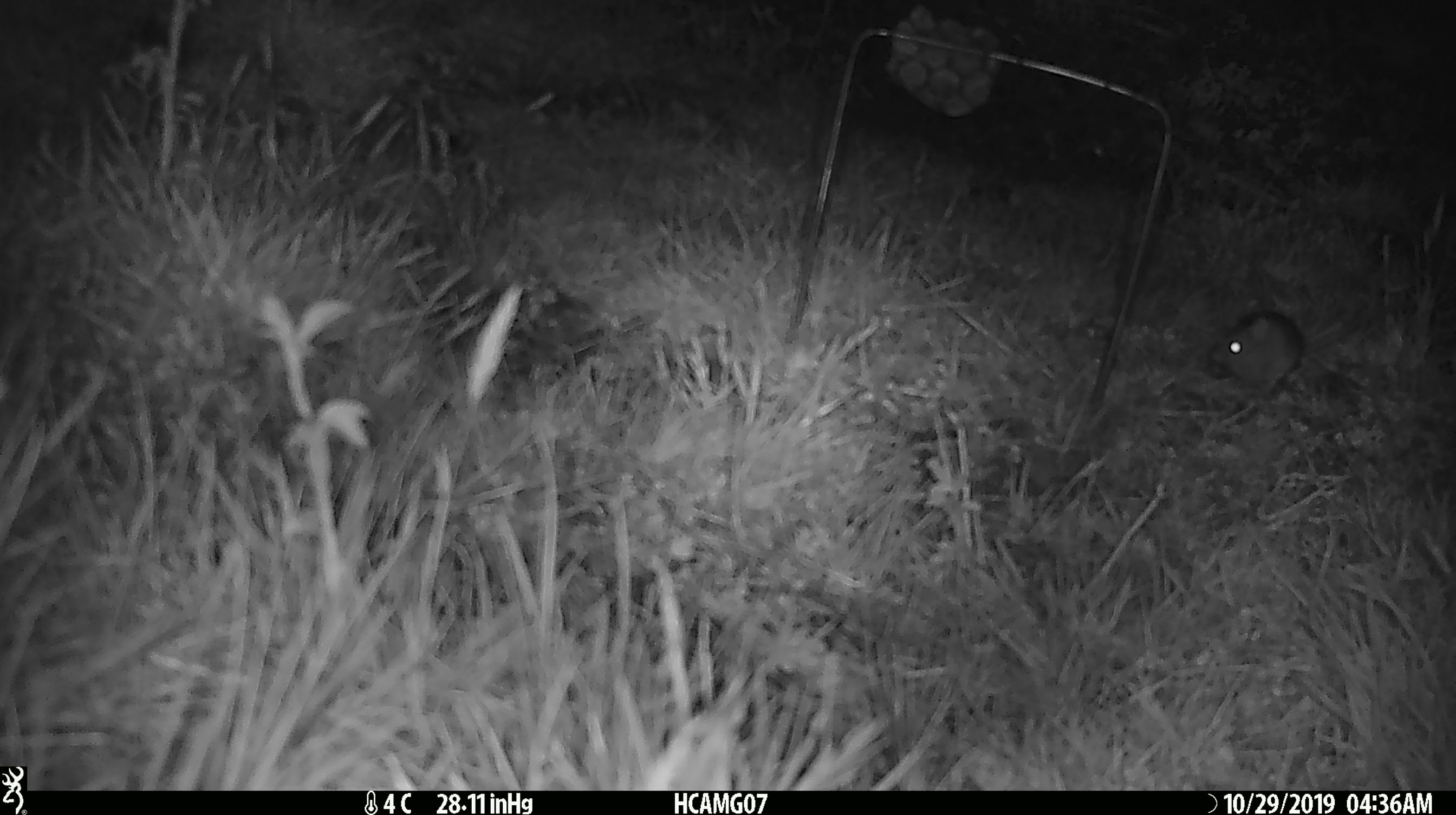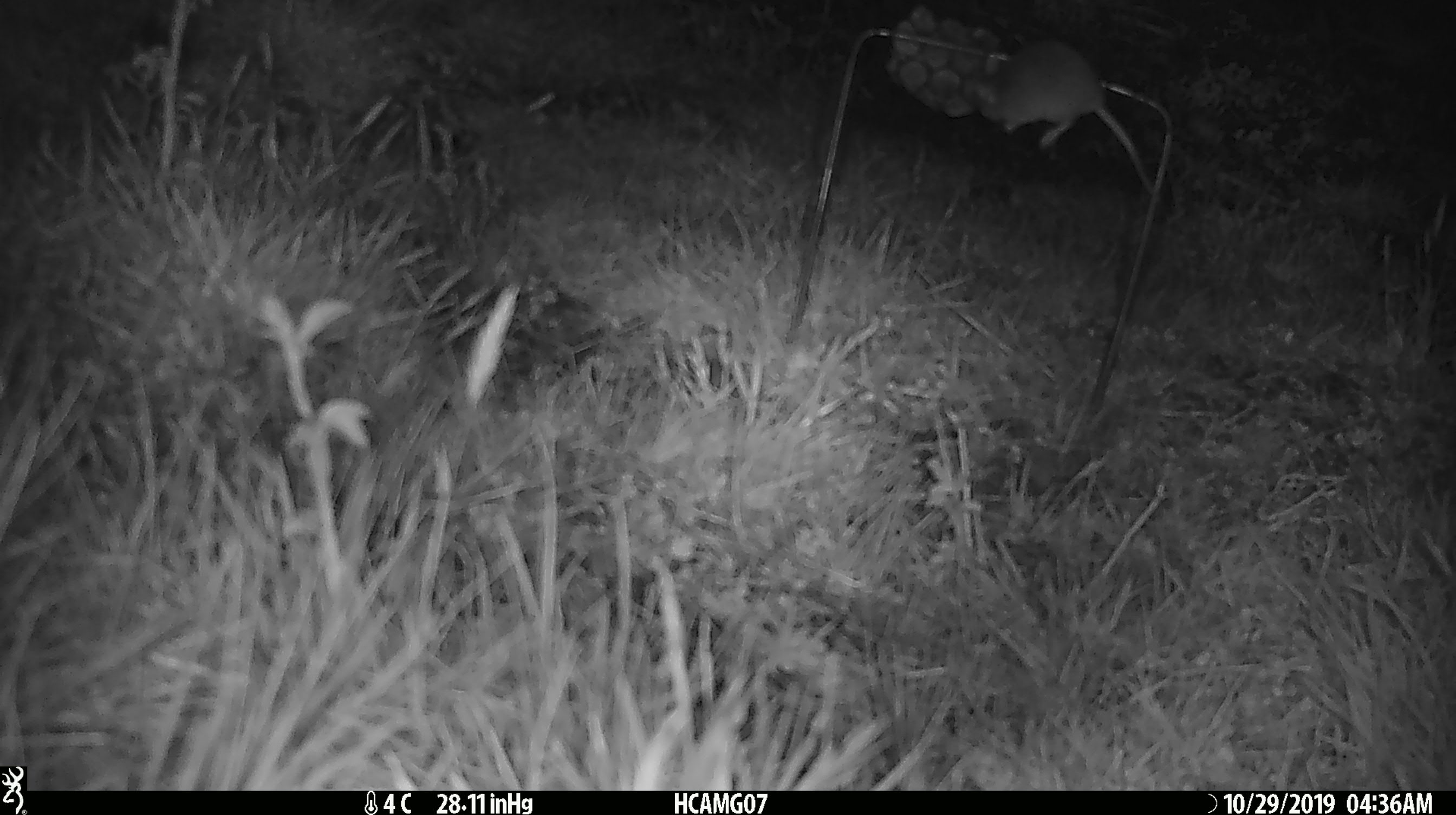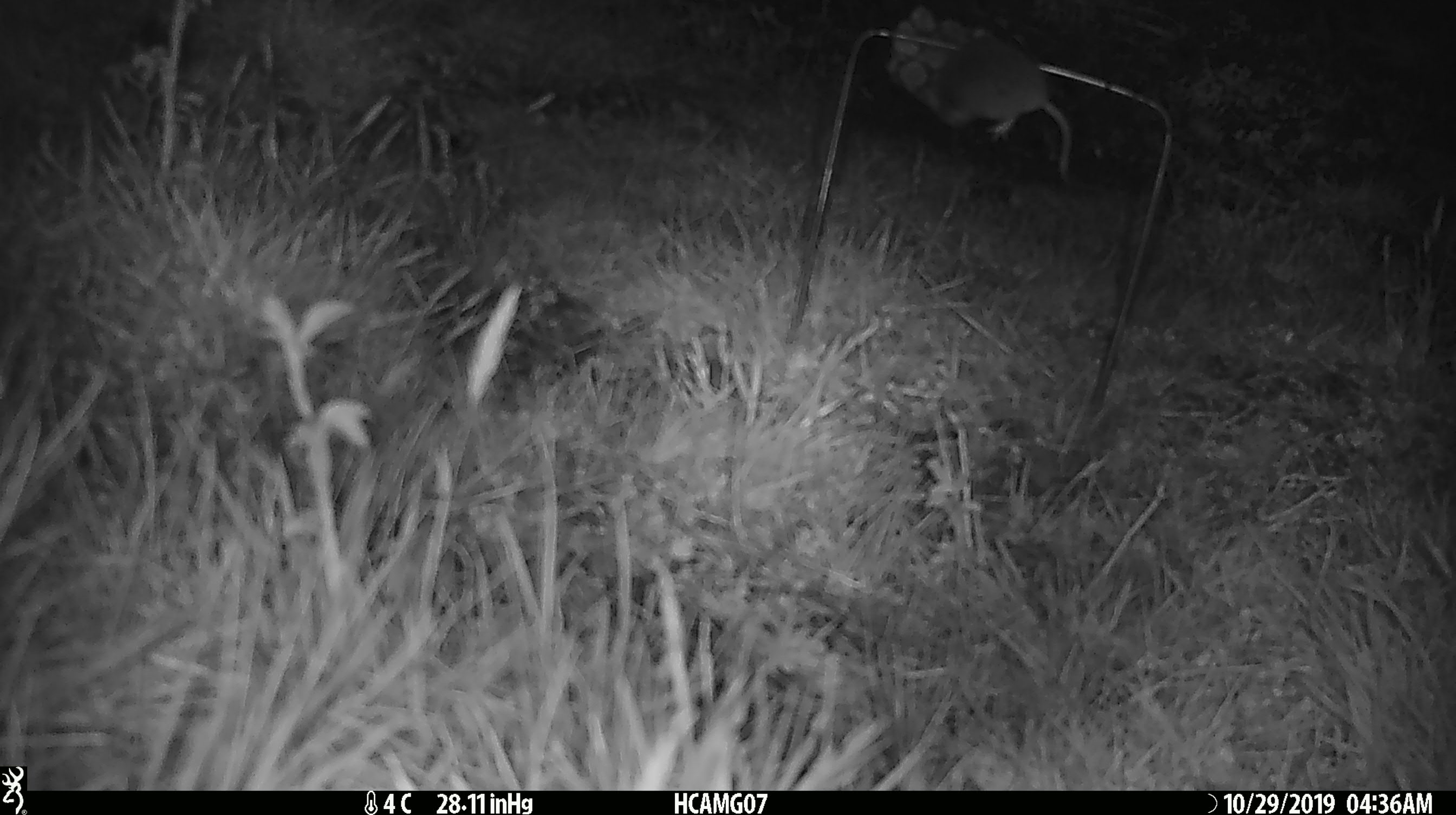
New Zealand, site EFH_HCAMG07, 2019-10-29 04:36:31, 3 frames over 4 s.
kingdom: Animalia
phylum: Chordata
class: Mammalia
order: Rodentia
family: Muridae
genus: Mus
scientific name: Mus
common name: mouse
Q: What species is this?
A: Mouse (Mus).